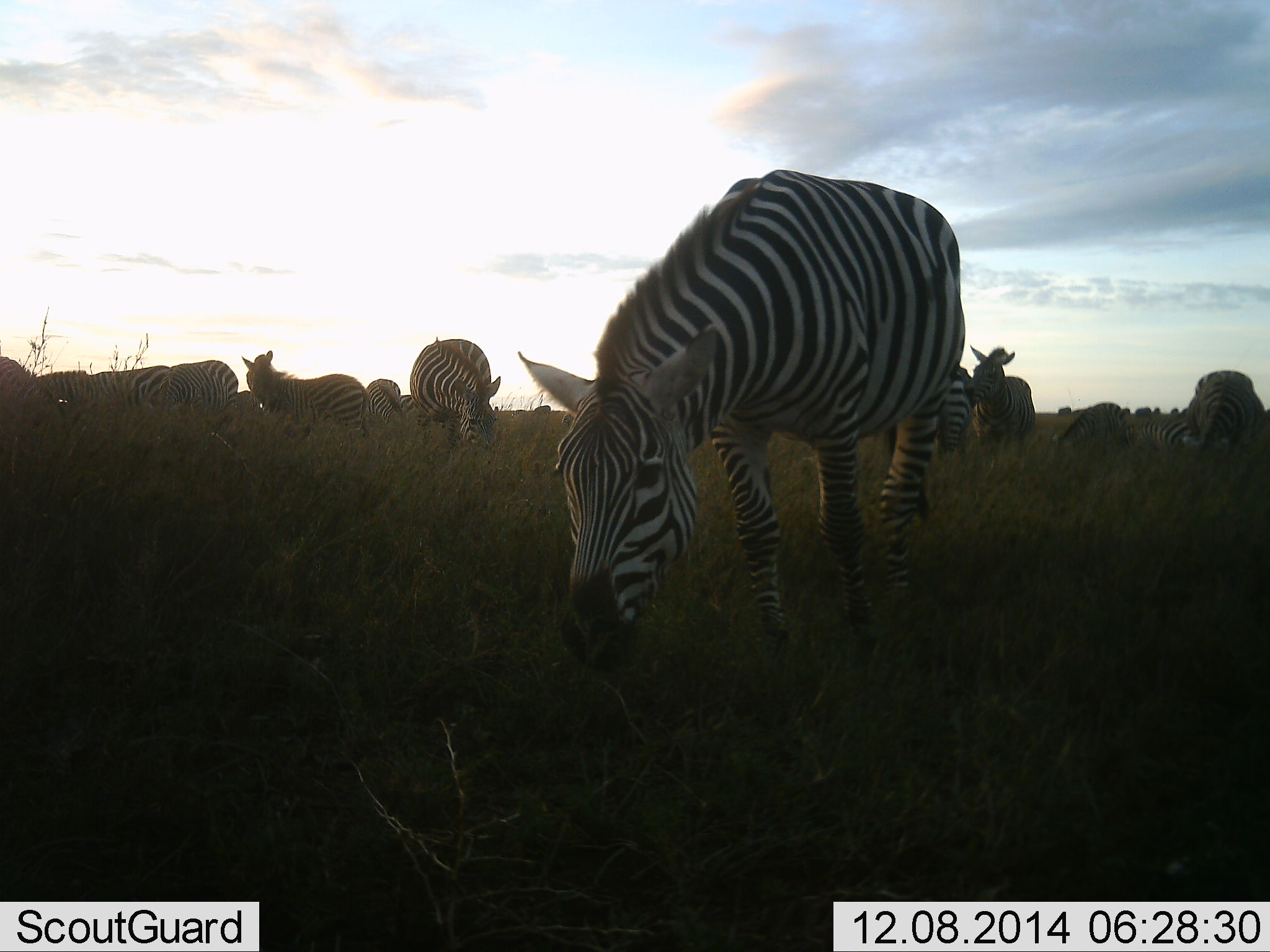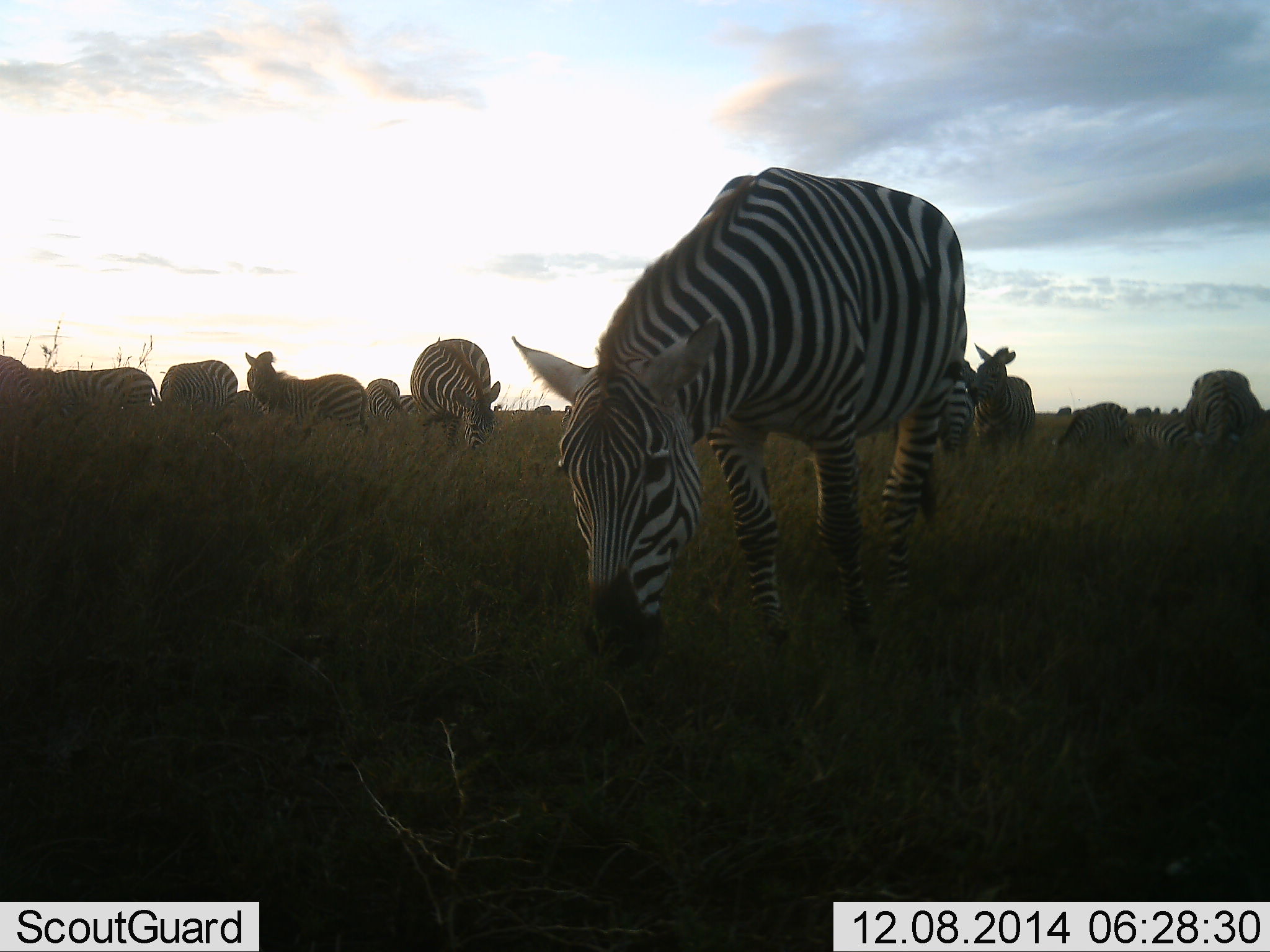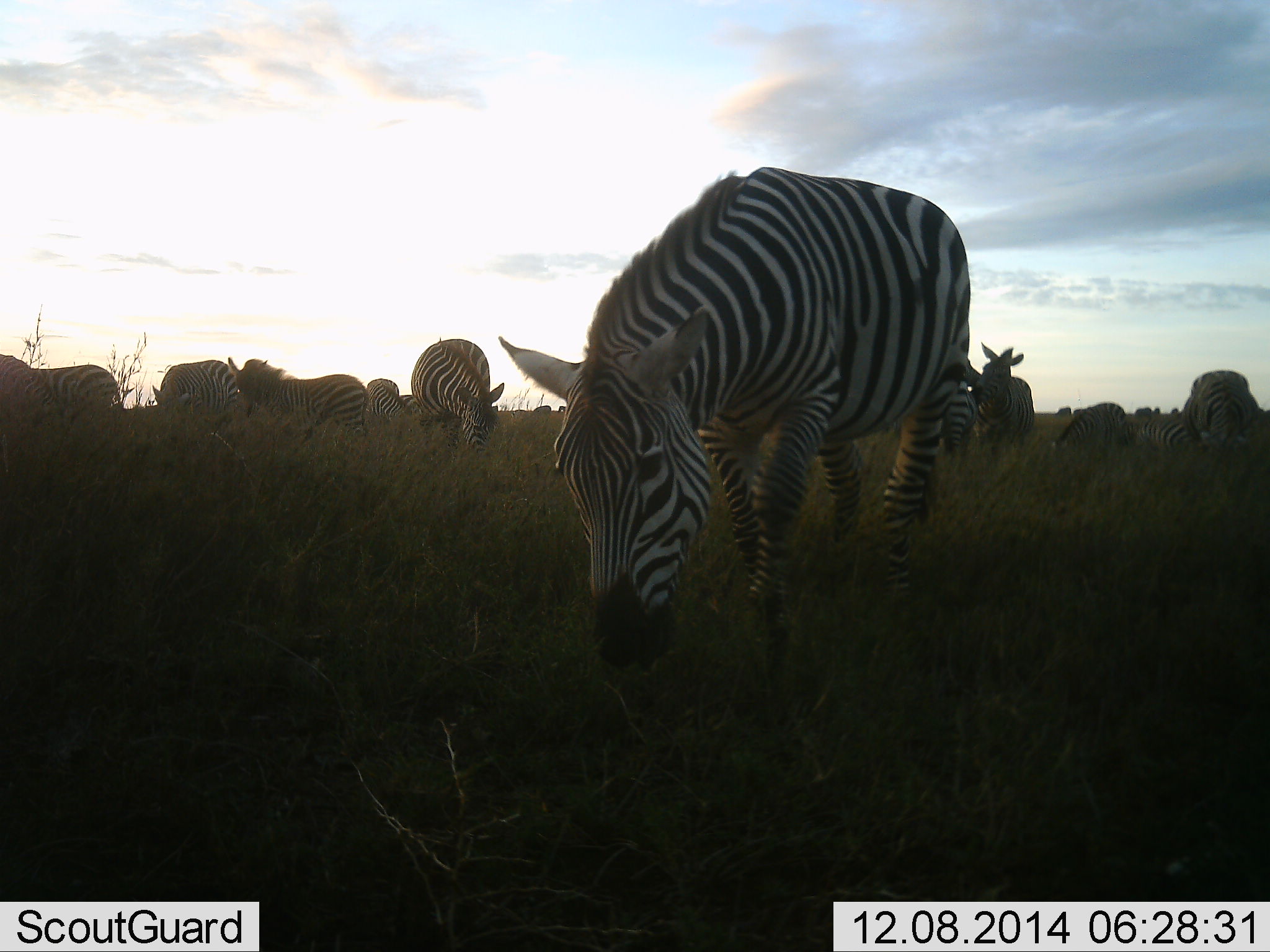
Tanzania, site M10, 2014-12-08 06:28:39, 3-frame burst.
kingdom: Animalia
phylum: Chordata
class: Mammalia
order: Perissodactyla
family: Equidae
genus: Equus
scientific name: Equus quagga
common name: plains zebra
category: zebra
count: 11-50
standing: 40%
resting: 0%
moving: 20%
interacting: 0%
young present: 0%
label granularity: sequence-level